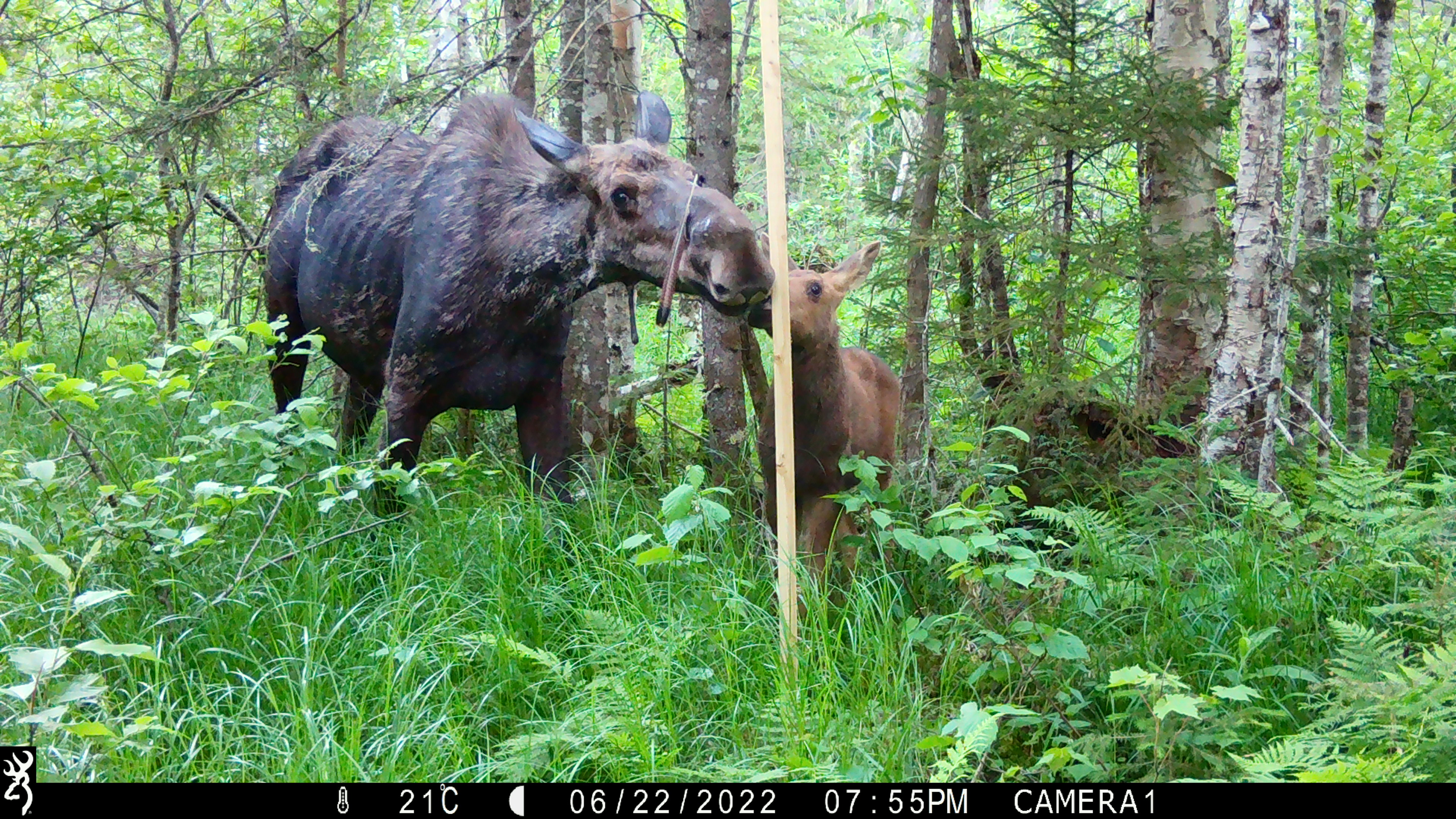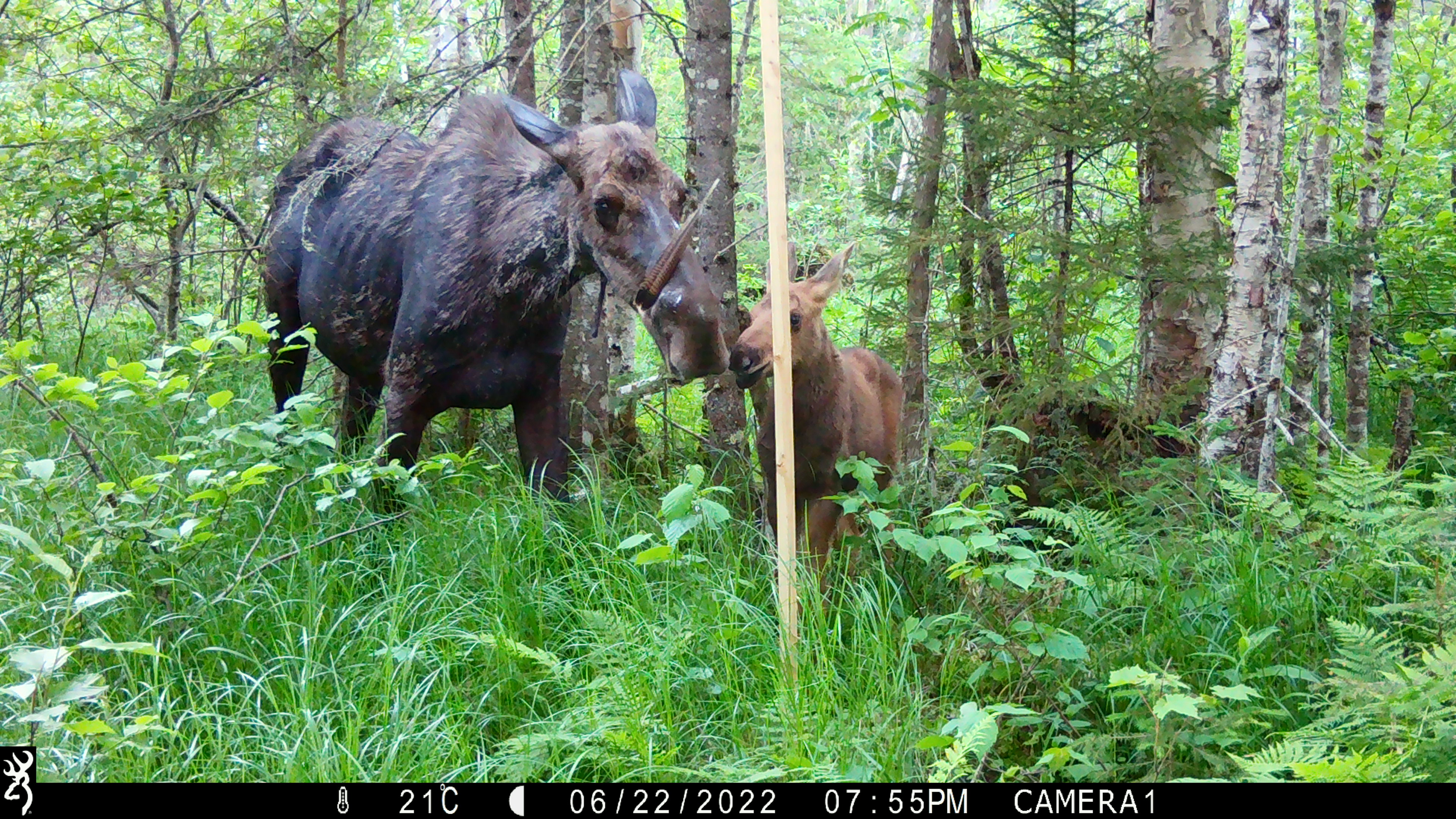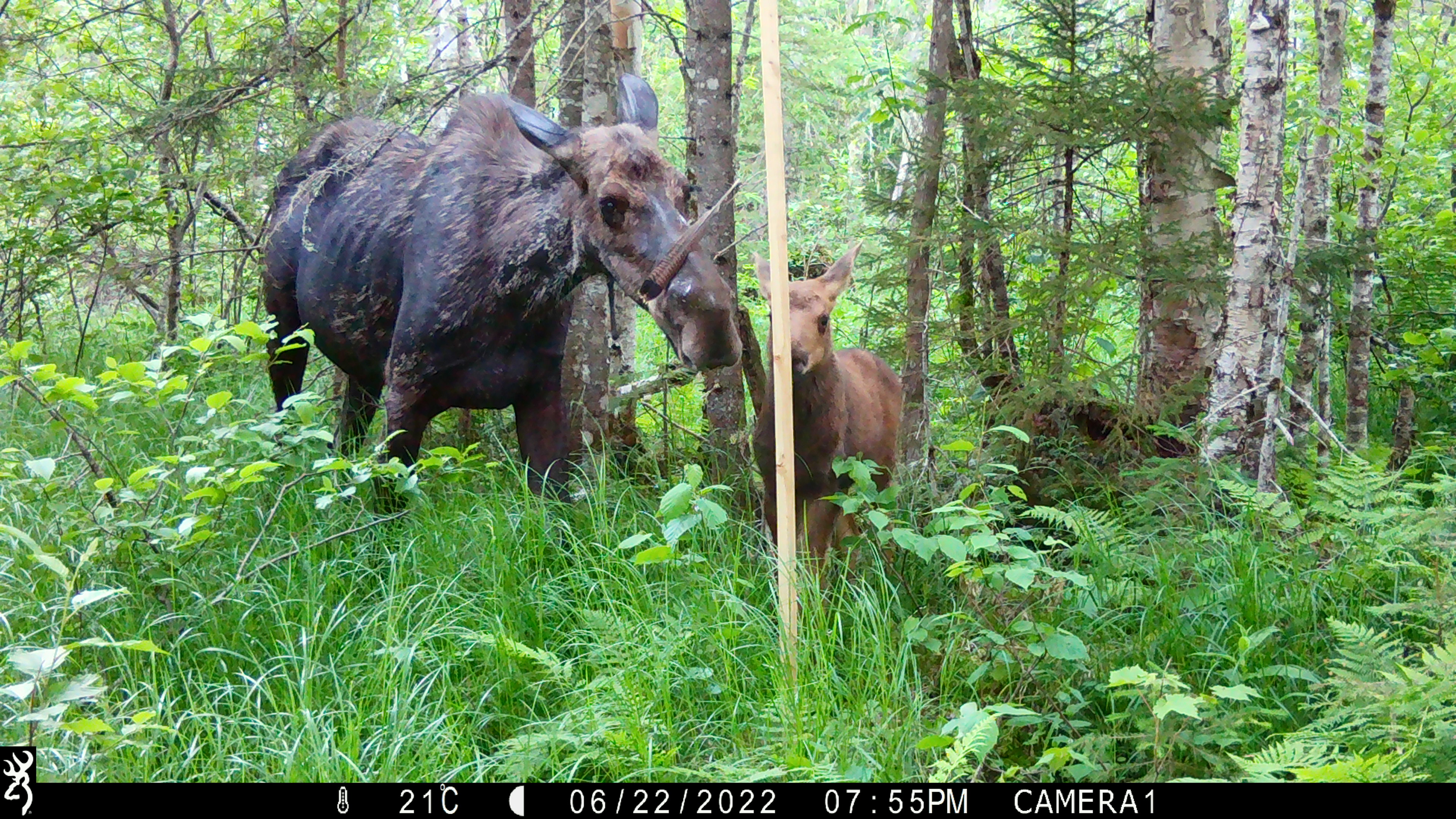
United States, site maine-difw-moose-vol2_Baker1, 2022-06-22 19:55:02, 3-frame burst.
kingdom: Animalia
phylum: Chordata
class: Mammalia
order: Artiodactyla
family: Cervidae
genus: Alces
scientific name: Alces alces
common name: moose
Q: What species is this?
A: Moose (Alces alces).